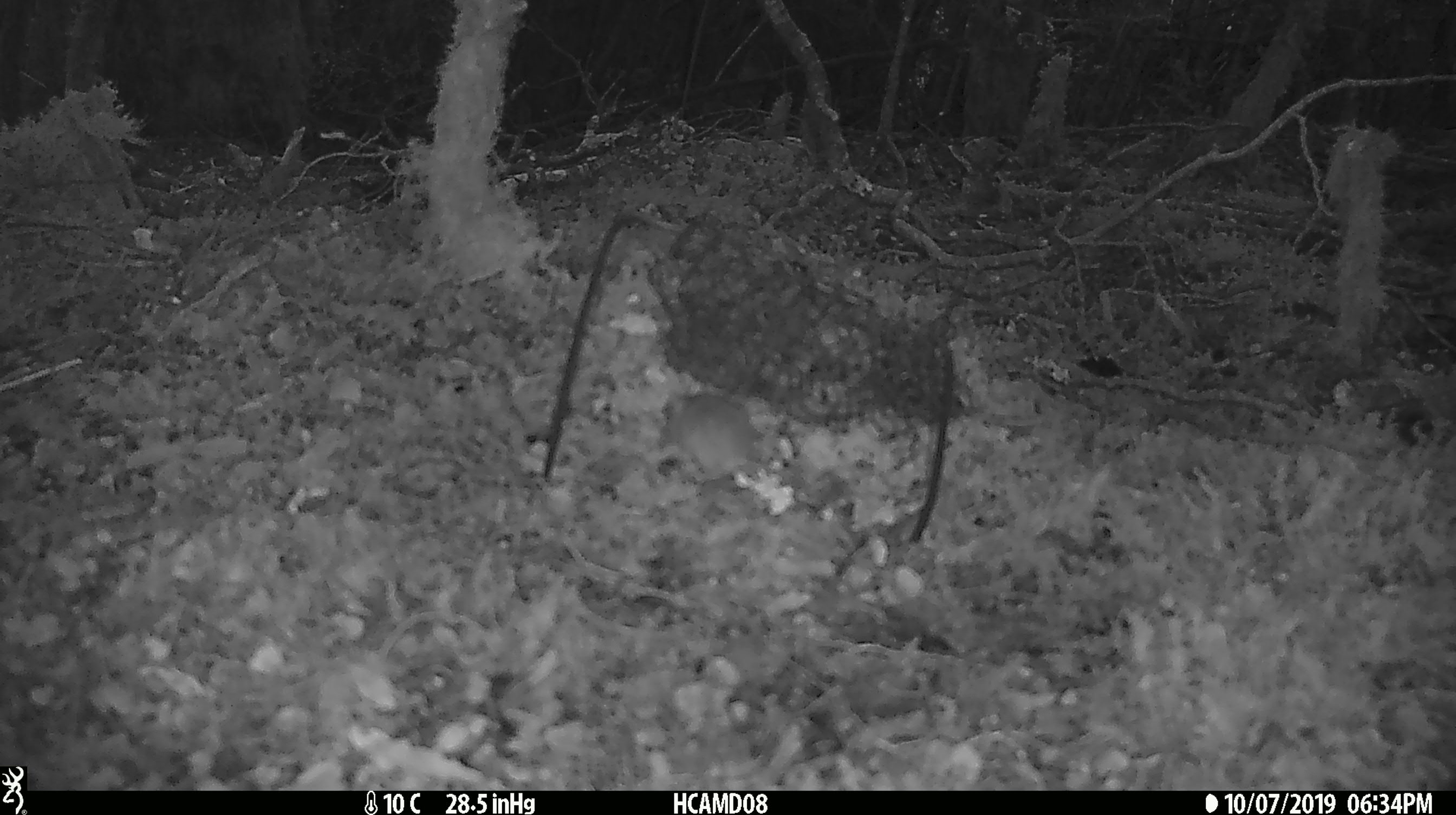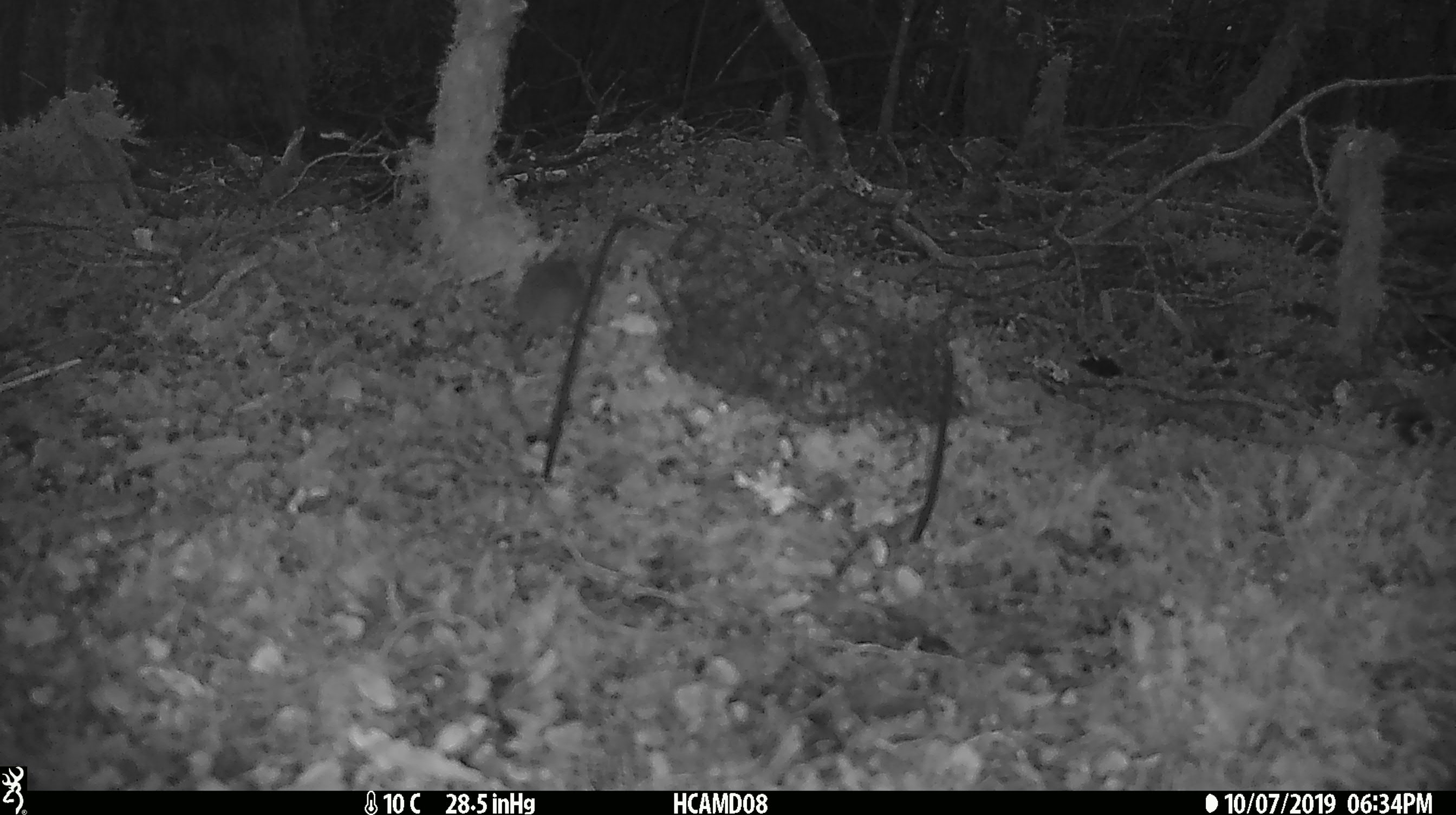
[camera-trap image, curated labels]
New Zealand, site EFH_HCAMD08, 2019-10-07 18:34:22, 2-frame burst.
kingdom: Animalia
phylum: Chordata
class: Mammalia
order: Rodentia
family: Muridae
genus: Mus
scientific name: Mus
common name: mouse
Mouse (Mus).